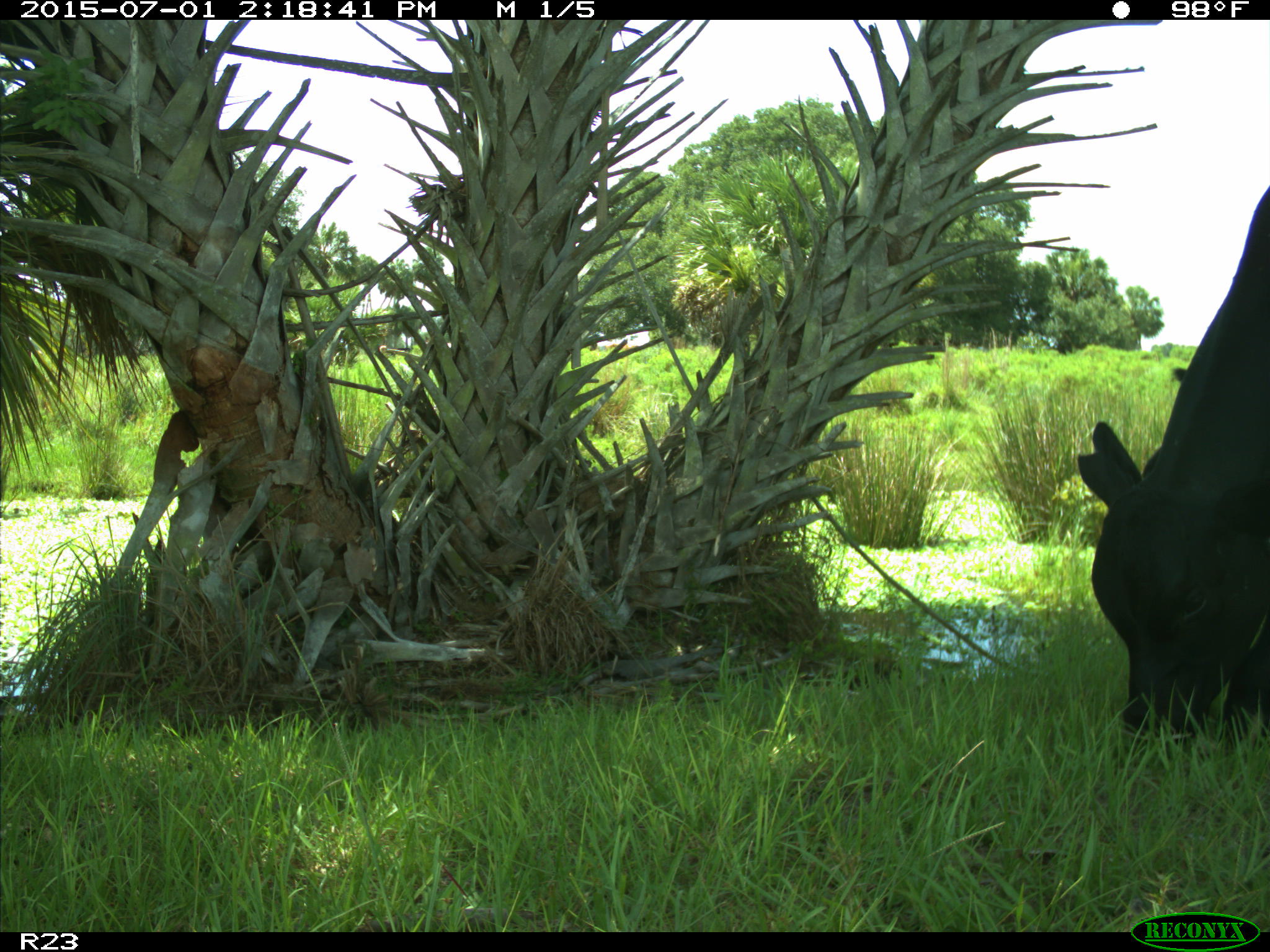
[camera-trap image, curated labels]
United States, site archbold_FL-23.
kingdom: Animalia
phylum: Chordata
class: Mammalia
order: Artiodactyla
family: Bovidae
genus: Bos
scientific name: Bos taurus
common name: domestic cow